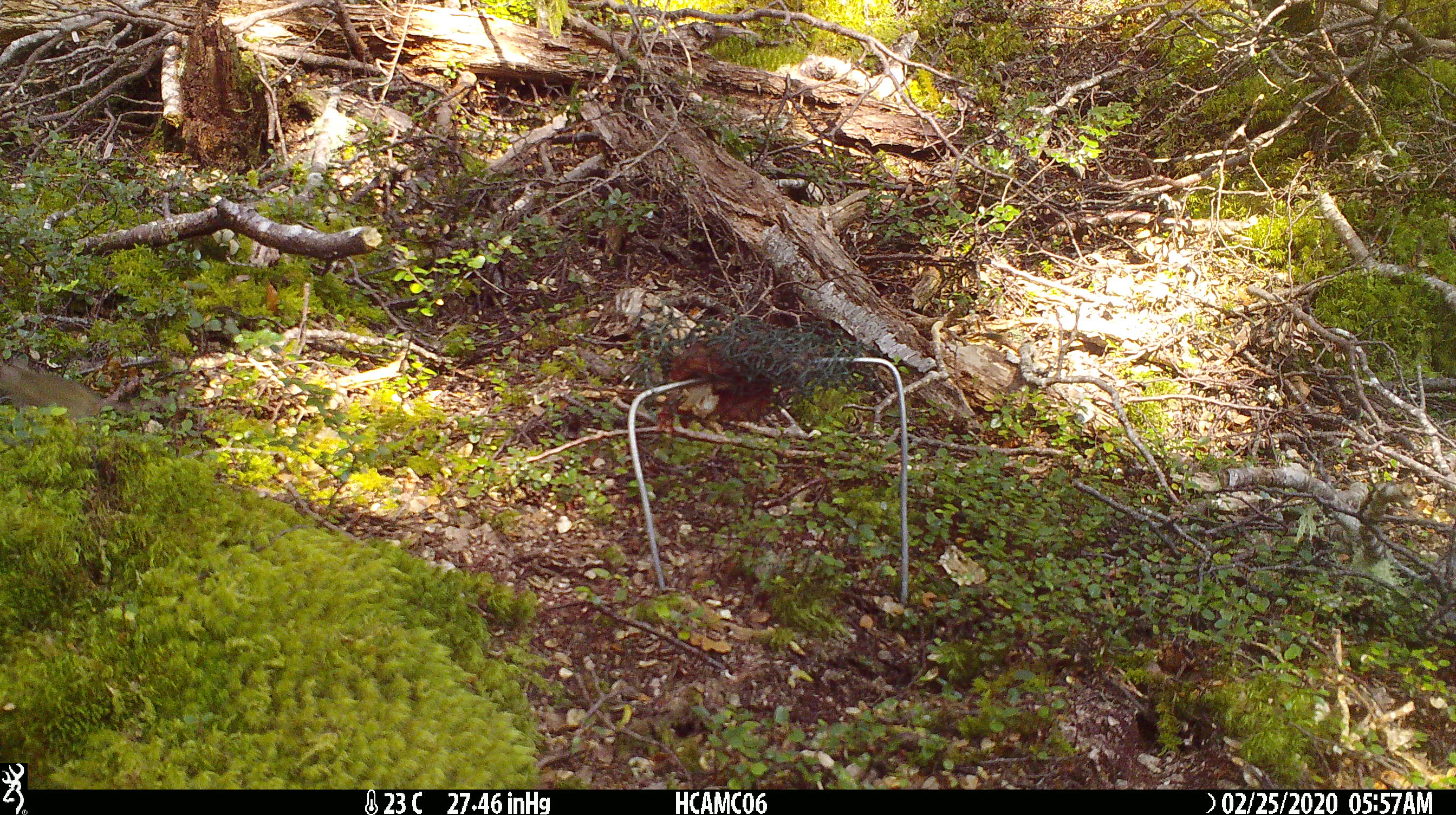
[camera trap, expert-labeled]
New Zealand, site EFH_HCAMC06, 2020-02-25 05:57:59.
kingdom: Animalia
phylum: Chordata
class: Mammalia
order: Rodentia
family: Muridae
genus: Mus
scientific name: Mus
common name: mouse